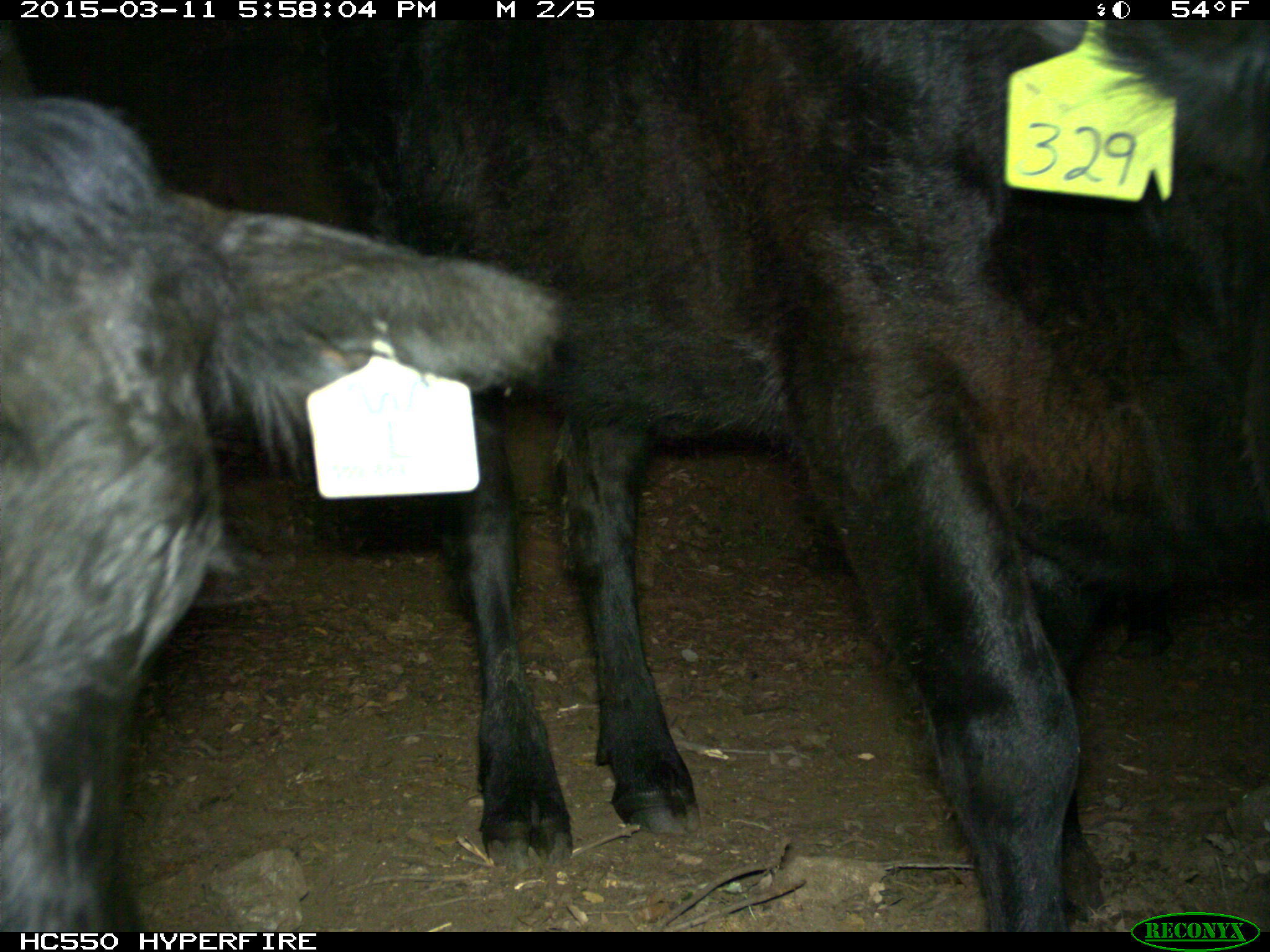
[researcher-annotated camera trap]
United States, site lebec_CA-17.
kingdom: Animalia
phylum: Chordata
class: Mammalia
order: Artiodactyla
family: Bovidae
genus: Bos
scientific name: Bos taurus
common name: domestic cow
Bos taurus (domestic cow).